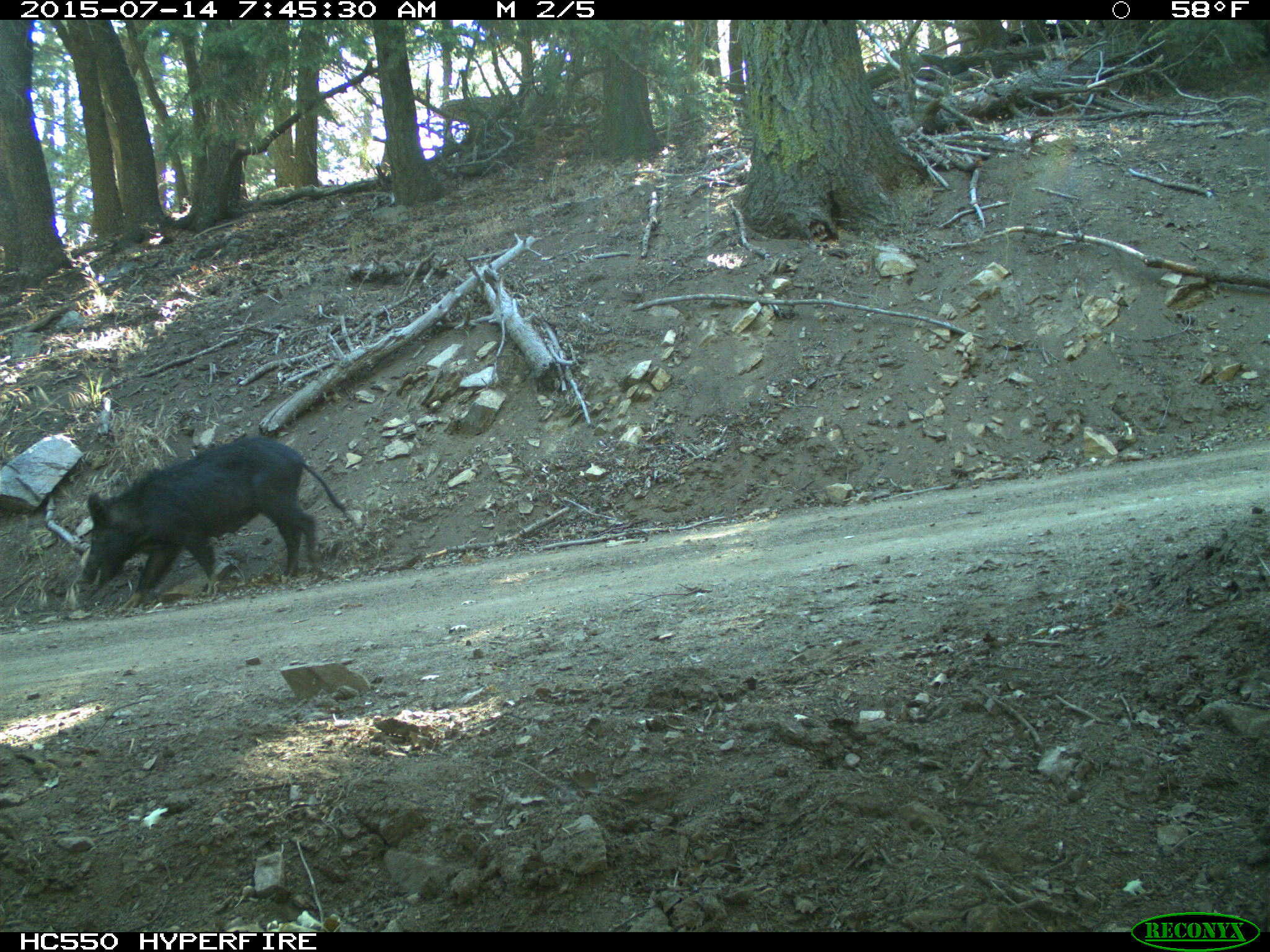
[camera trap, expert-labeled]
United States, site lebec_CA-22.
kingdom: Animalia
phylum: Chordata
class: Mammalia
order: Artiodactyla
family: Suidae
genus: Sus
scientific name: Sus scrofa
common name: wild boar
Sus scrofa (wild boar).